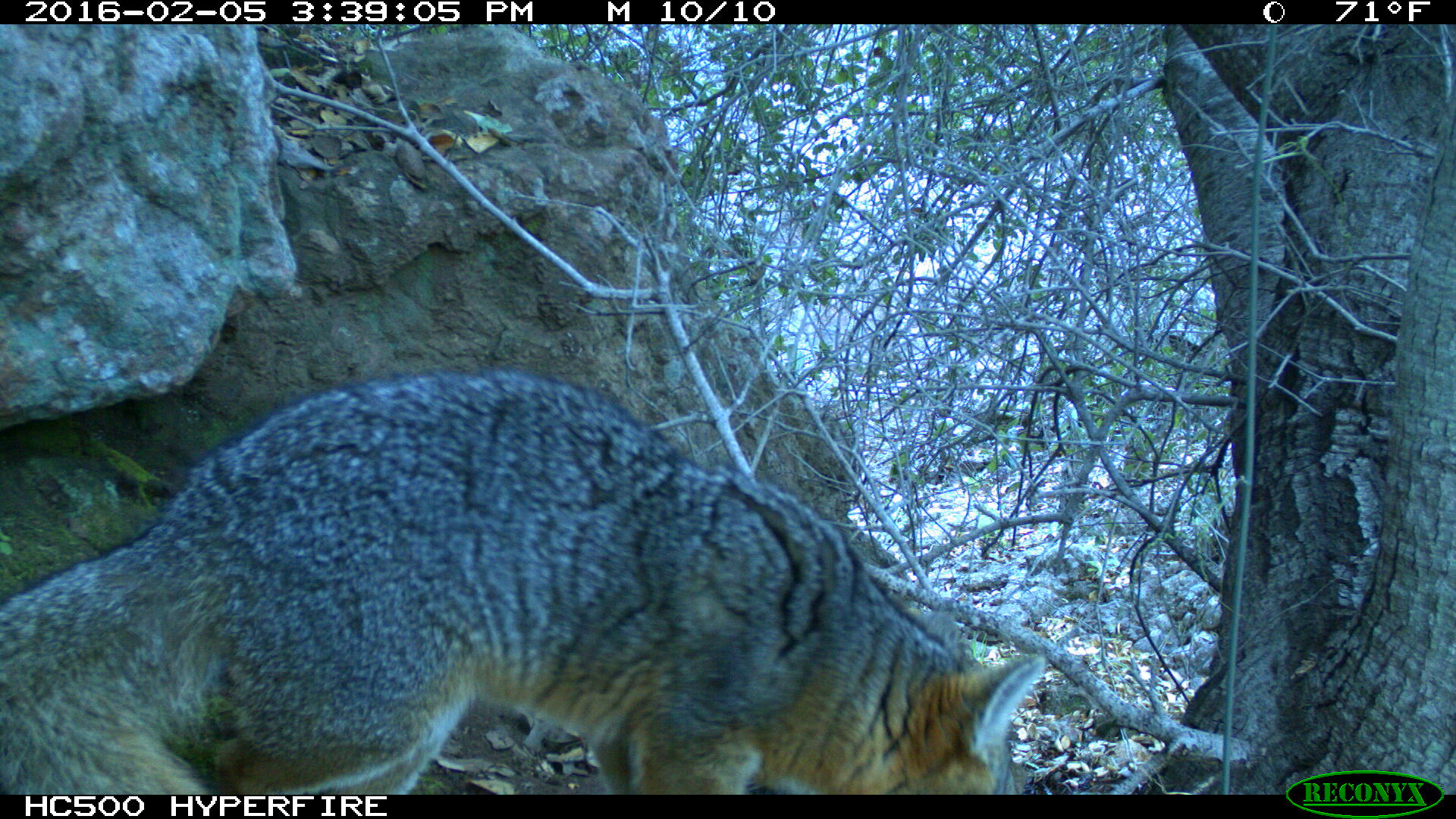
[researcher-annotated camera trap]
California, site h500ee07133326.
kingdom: Animalia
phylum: Chordata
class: Mammalia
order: Carnivora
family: Canidae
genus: Urocyon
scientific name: Urocyon littoralis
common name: island fox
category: fox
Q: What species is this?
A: Fox (island fox) (Urocyon littoralis).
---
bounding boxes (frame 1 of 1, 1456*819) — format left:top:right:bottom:
fox: 0:369:1043:794